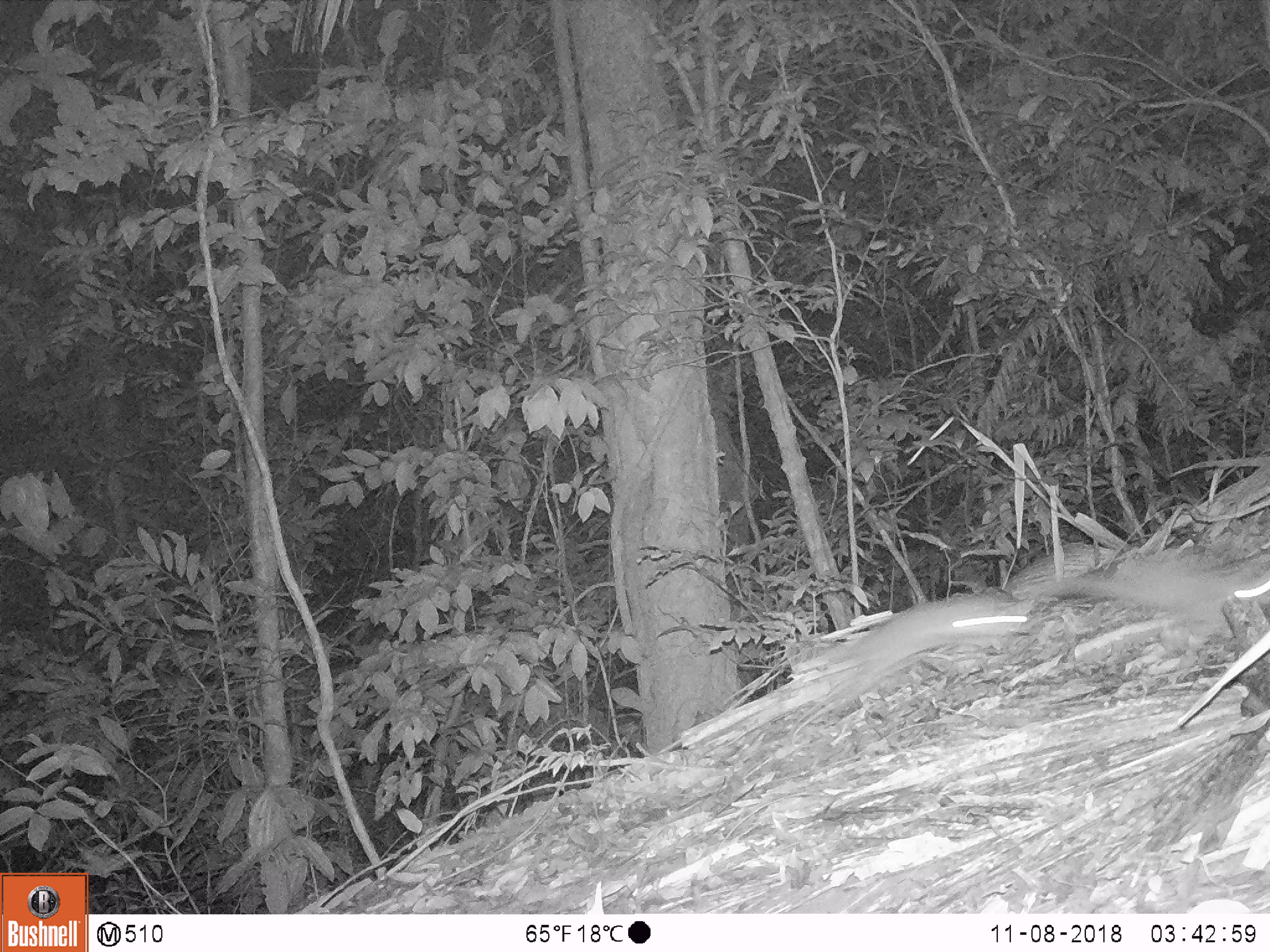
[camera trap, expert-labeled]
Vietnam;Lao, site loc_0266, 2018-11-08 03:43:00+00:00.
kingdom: Animalia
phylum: Chordata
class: Mammalia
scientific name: Mammalia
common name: mammal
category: unidentified small mammal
Unidentified small mammal (mammal) (Mammalia). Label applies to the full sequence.